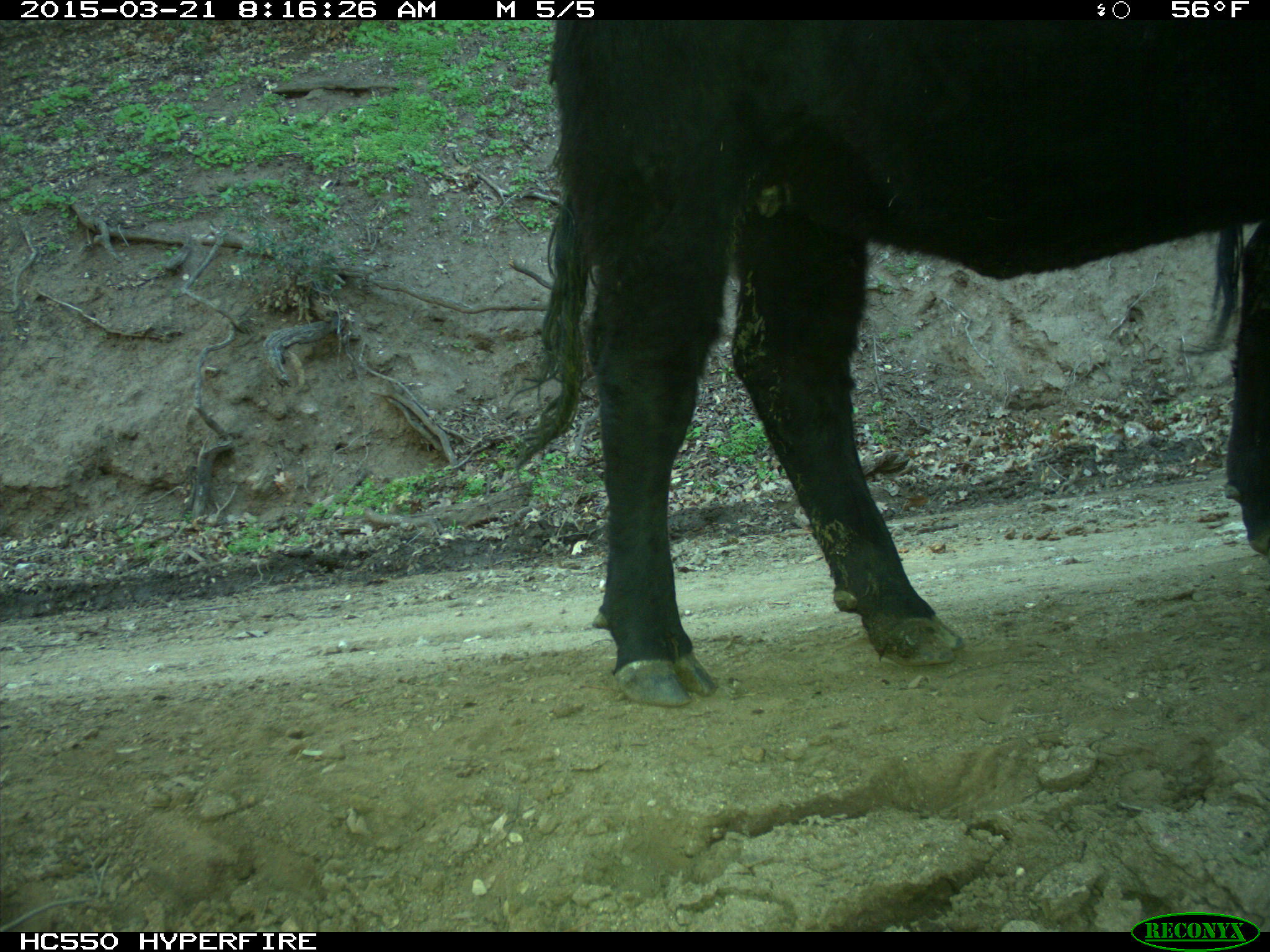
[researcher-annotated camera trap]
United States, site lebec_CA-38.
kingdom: Animalia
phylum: Chordata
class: Mammalia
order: Artiodactyla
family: Bovidae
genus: Bos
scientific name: Bos taurus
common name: domestic cow